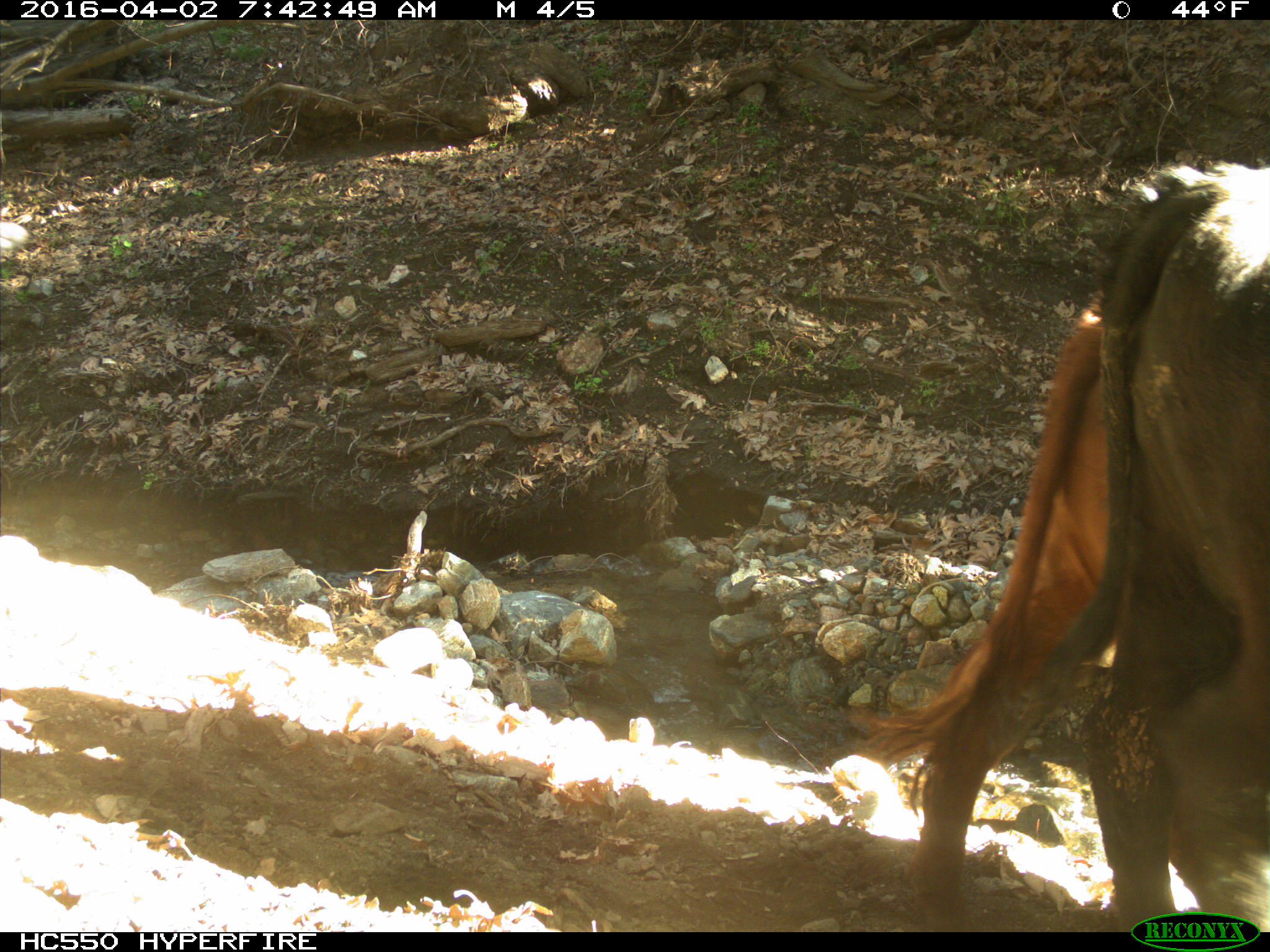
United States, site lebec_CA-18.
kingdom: Animalia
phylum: Chordata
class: Mammalia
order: Artiodactyla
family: Bovidae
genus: Bos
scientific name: Bos taurus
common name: domestic cow